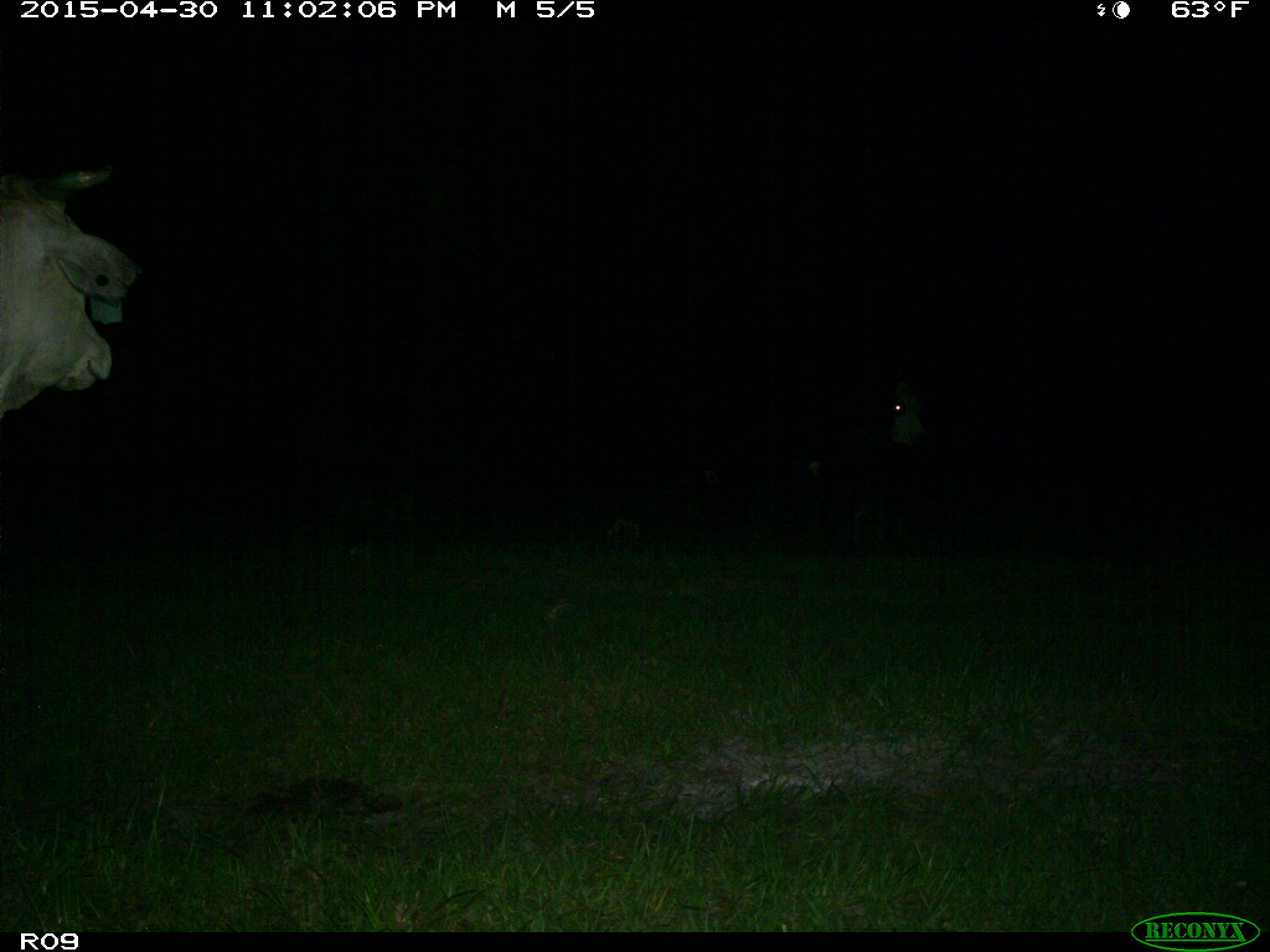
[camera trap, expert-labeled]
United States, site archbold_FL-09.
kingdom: Animalia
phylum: Chordata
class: Mammalia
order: Artiodactyla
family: Bovidae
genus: Bos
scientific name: Bos taurus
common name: domestic cow